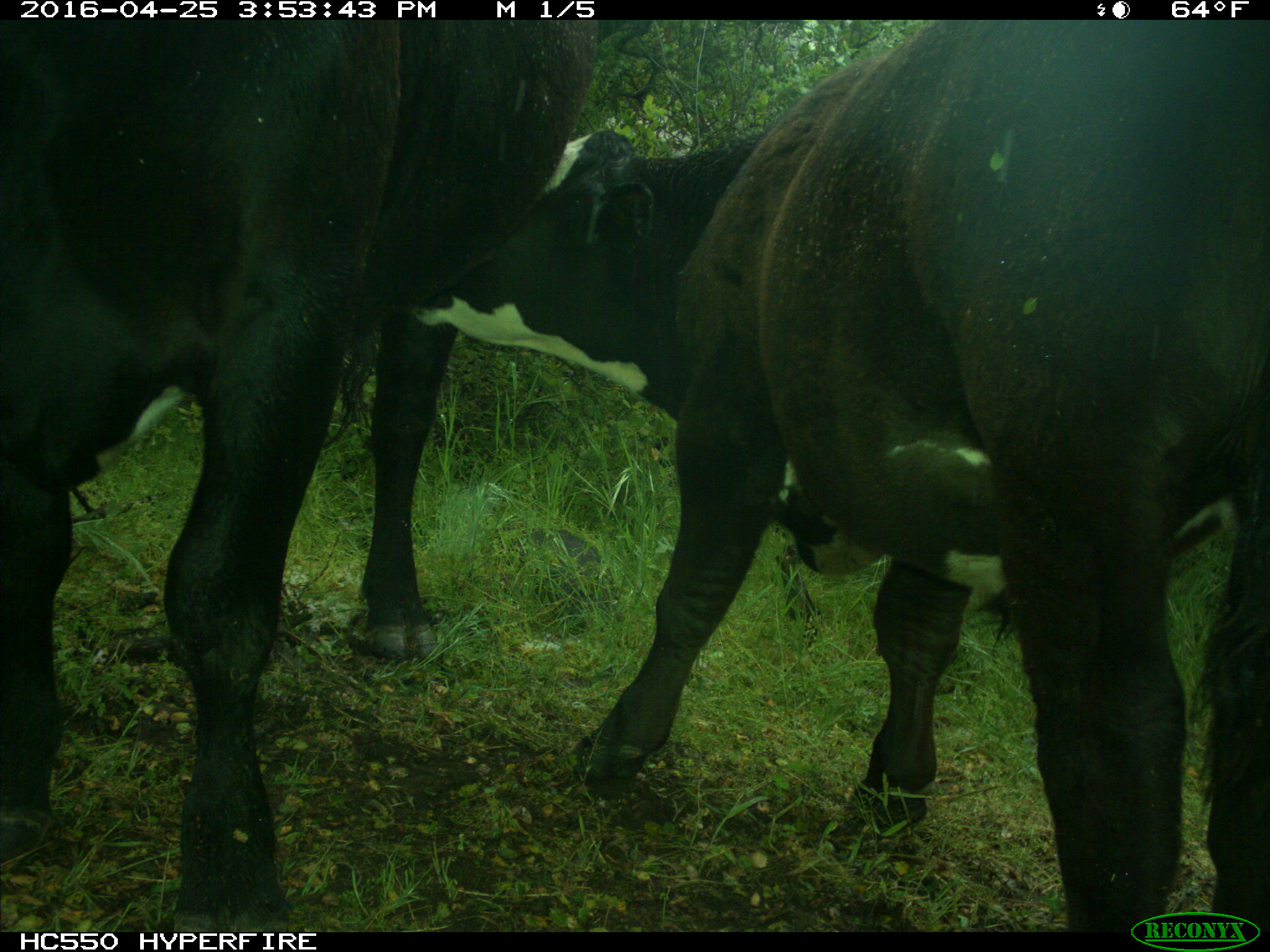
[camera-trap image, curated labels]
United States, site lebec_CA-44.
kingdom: Animalia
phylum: Chordata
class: Mammalia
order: Artiodactyla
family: Bovidae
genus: Bos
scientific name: Bos taurus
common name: domestic cow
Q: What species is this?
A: Bos taurus (domestic cow).